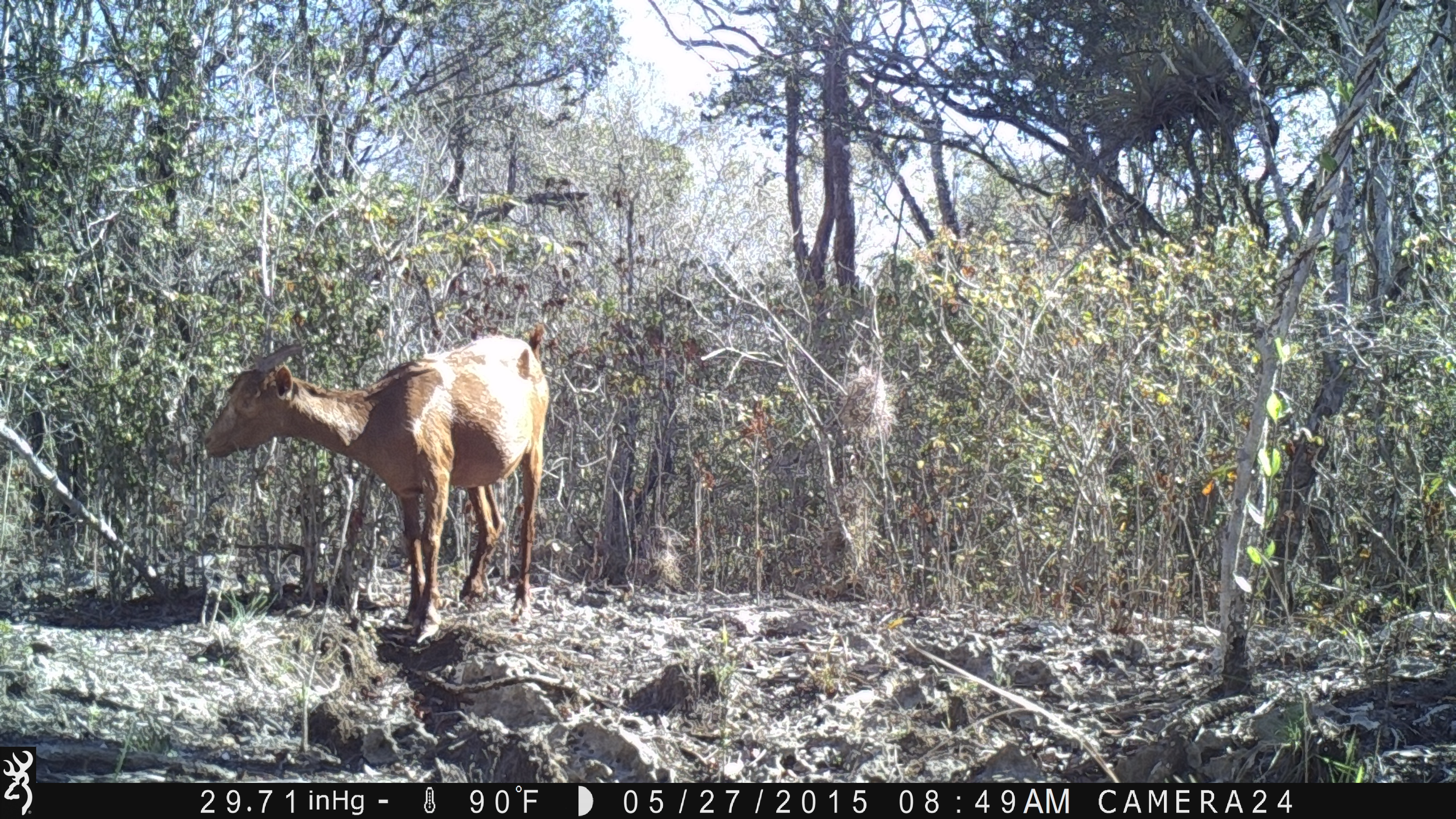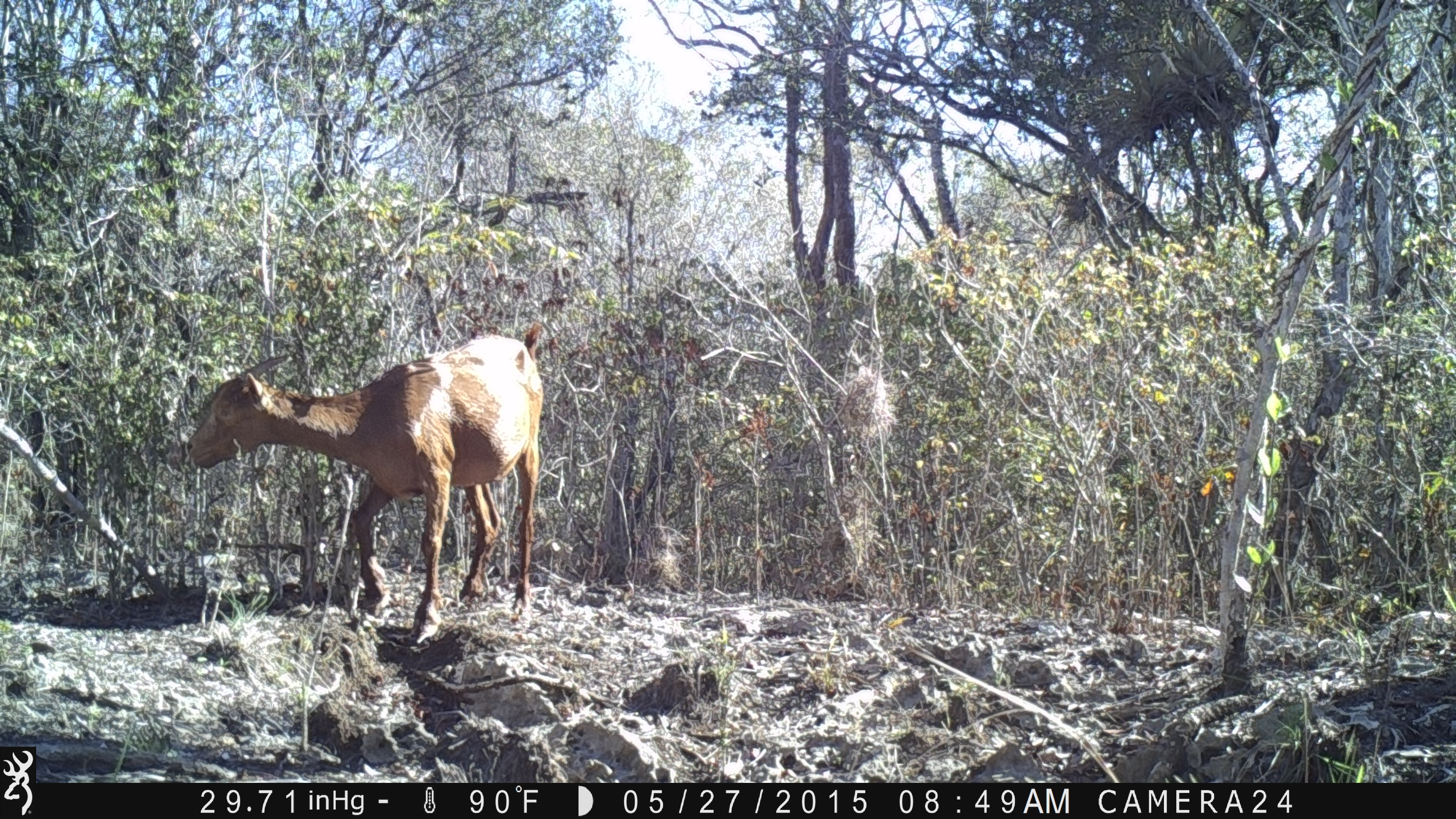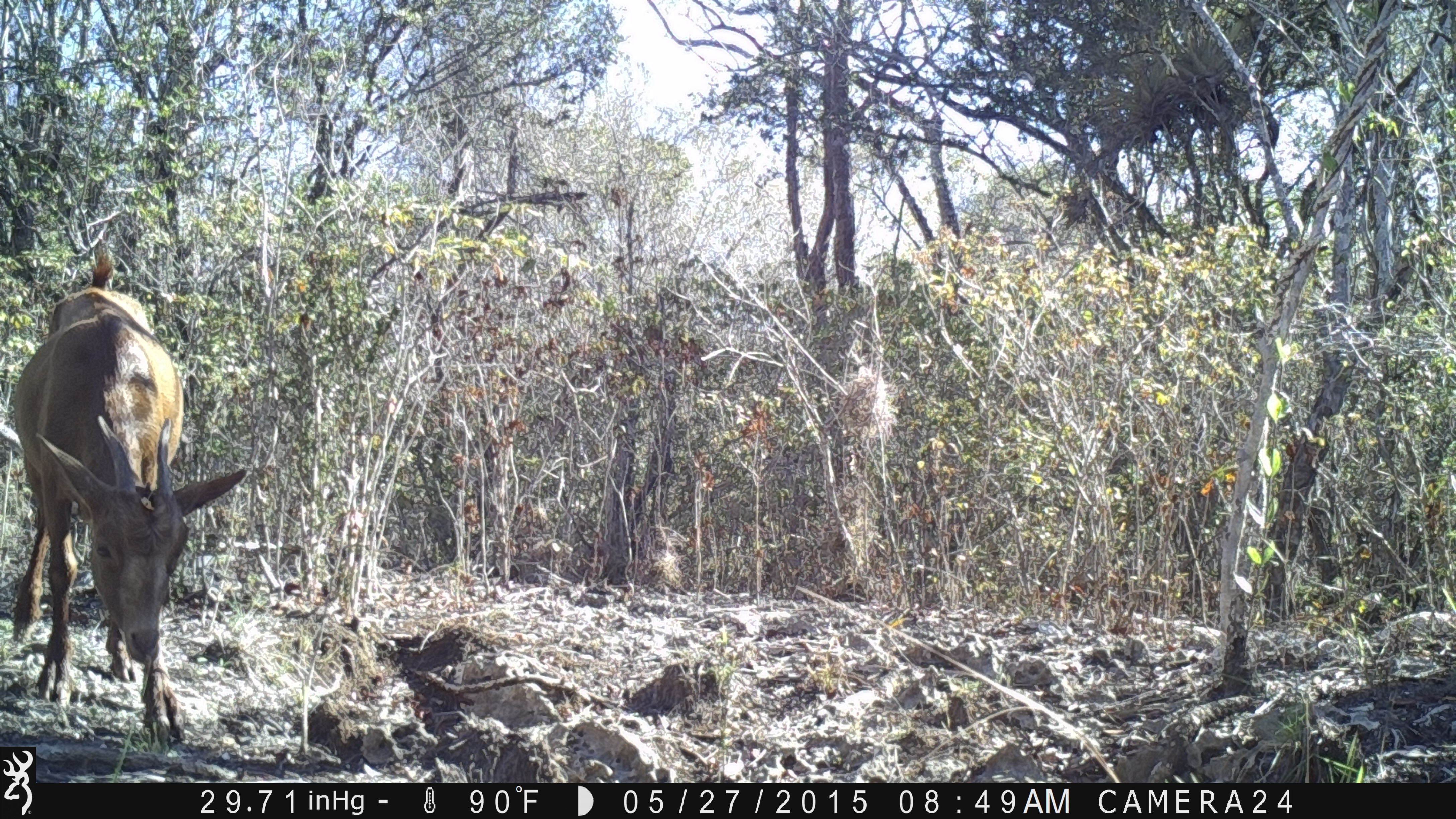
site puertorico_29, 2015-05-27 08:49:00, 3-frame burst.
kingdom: Animalia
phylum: Chordata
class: Mammalia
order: Artiodactyla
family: Bovidae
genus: Capra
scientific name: Capra hircus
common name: goat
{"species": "goat (Capra hircus)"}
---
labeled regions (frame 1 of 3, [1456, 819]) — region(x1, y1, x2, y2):
goat: region(199, 330, 545, 638)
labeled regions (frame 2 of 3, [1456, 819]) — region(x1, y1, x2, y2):
goat: region(177, 330, 544, 639)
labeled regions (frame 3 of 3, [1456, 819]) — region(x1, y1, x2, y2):
goat: region(6, 262, 245, 757)